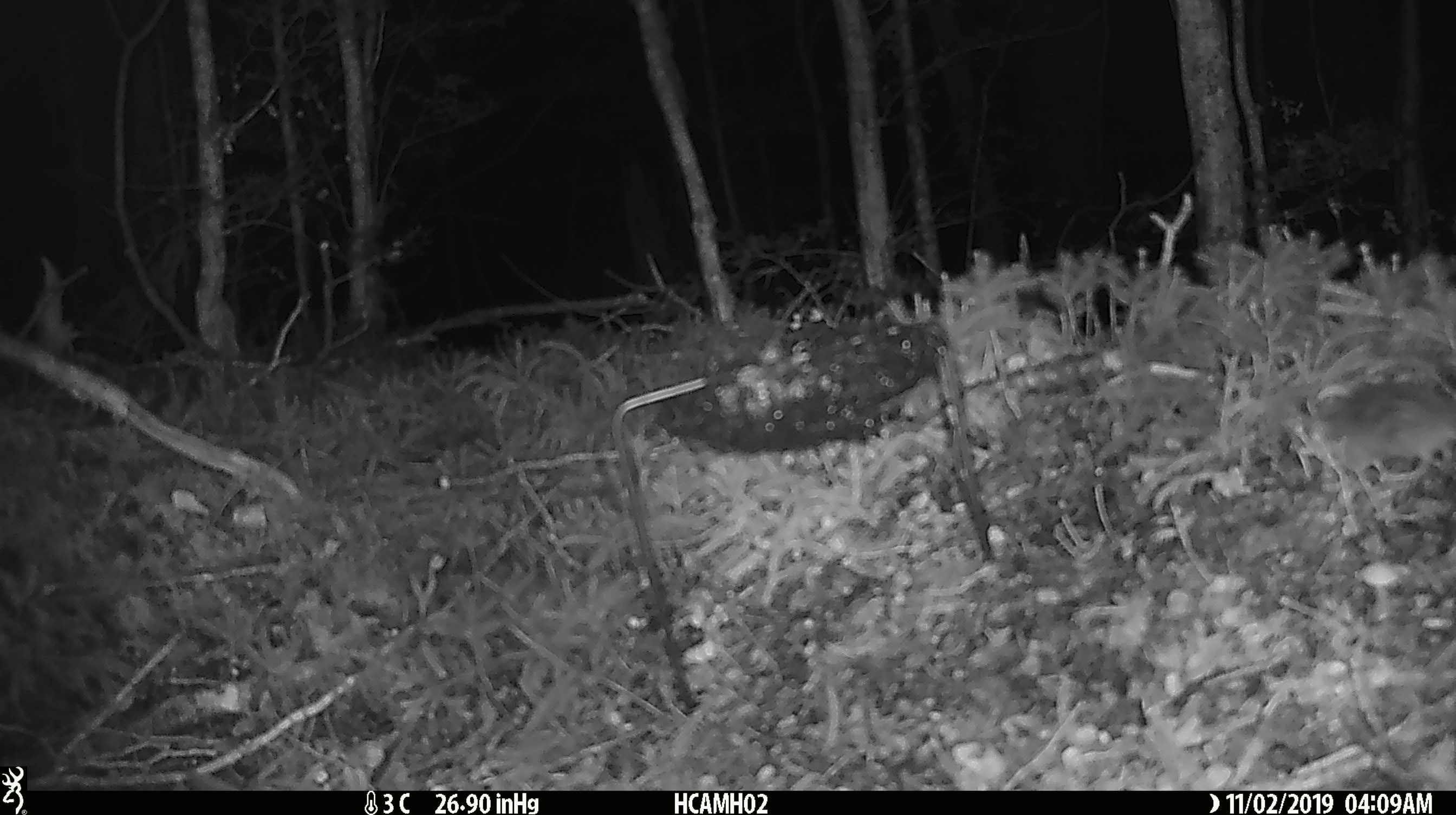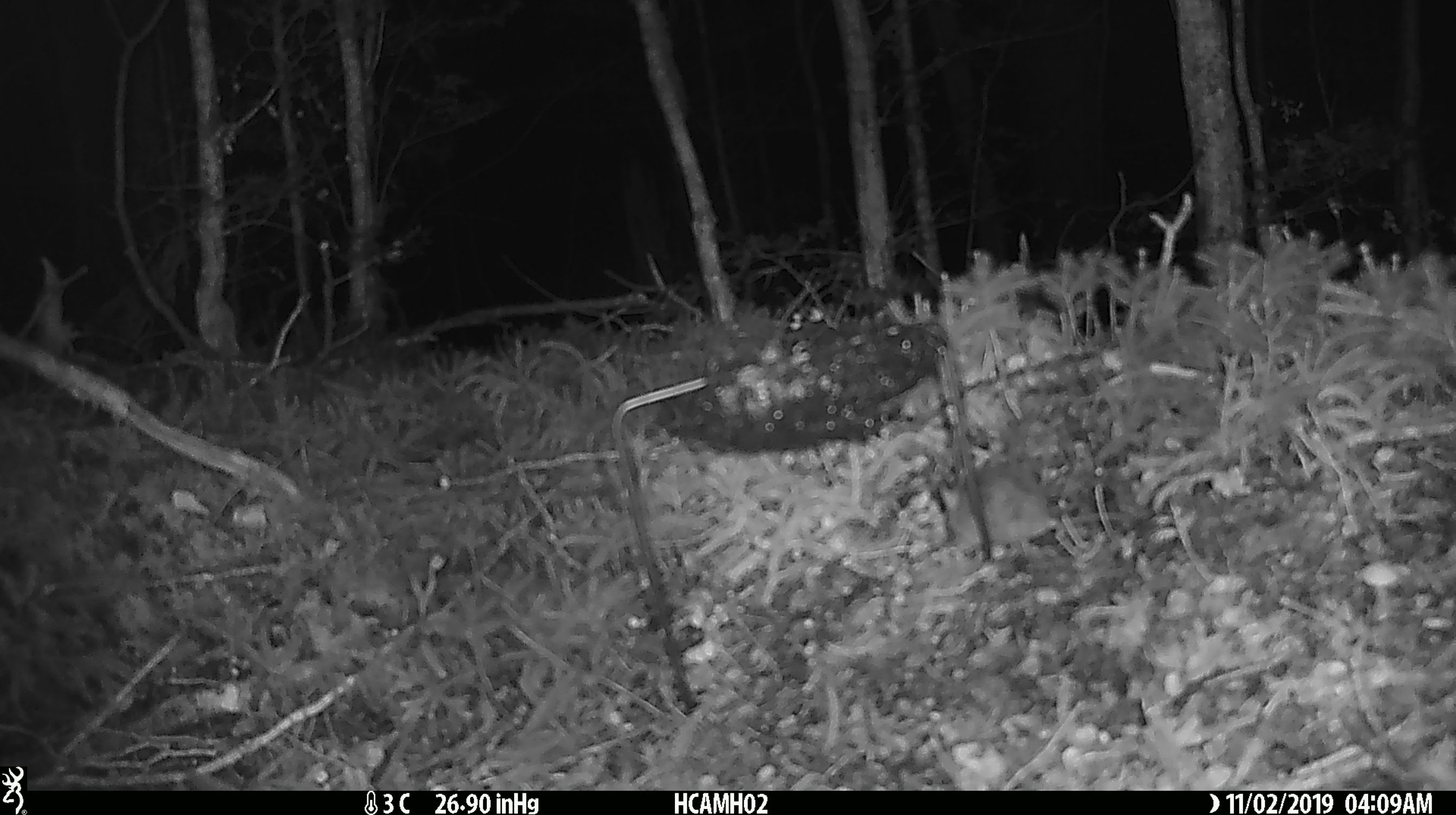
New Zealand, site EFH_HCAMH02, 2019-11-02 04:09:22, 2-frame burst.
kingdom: Animalia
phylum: Chordata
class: Mammalia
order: Rodentia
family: Muridae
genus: Mus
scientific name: Mus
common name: mouse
Mouse (Mus).